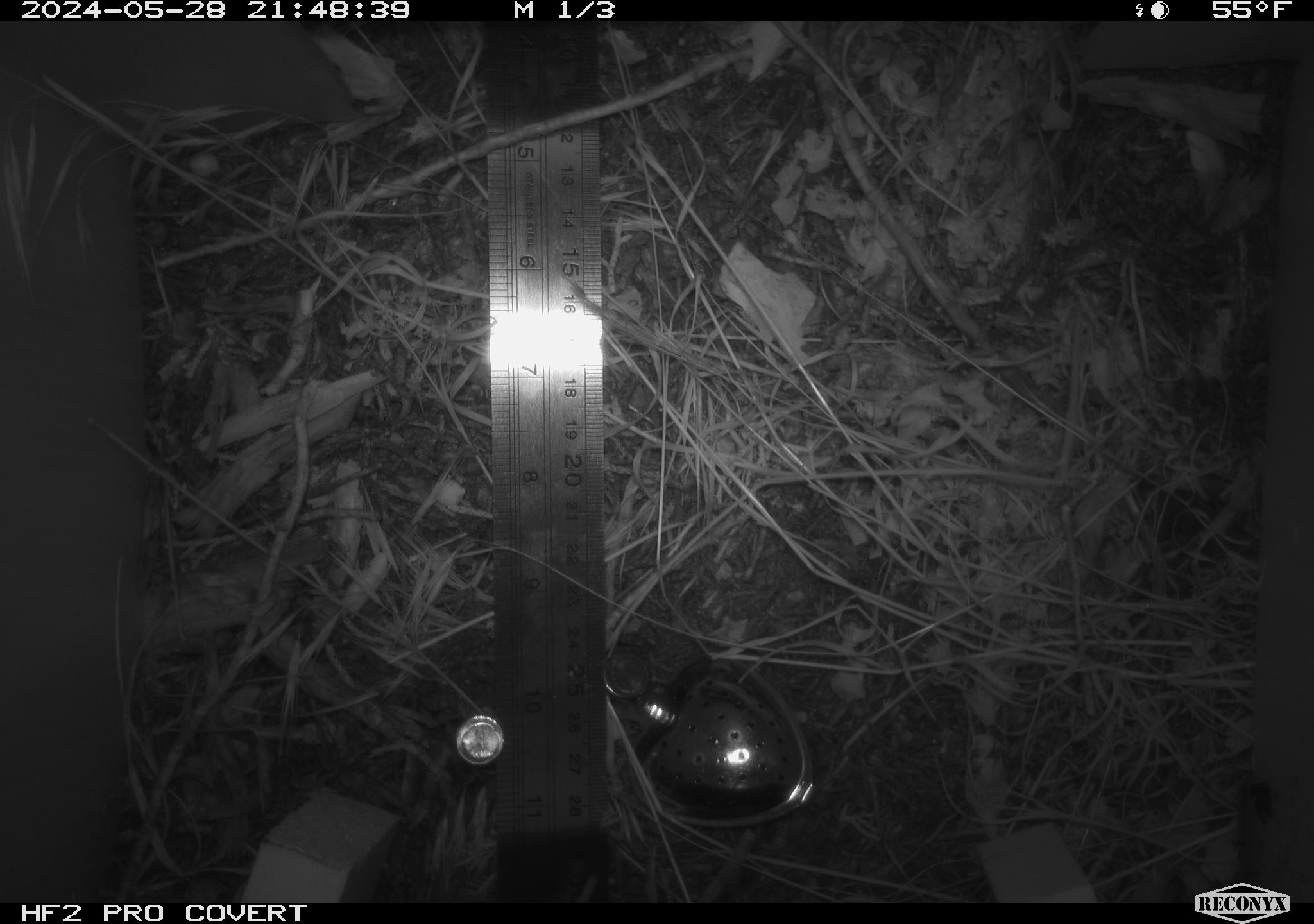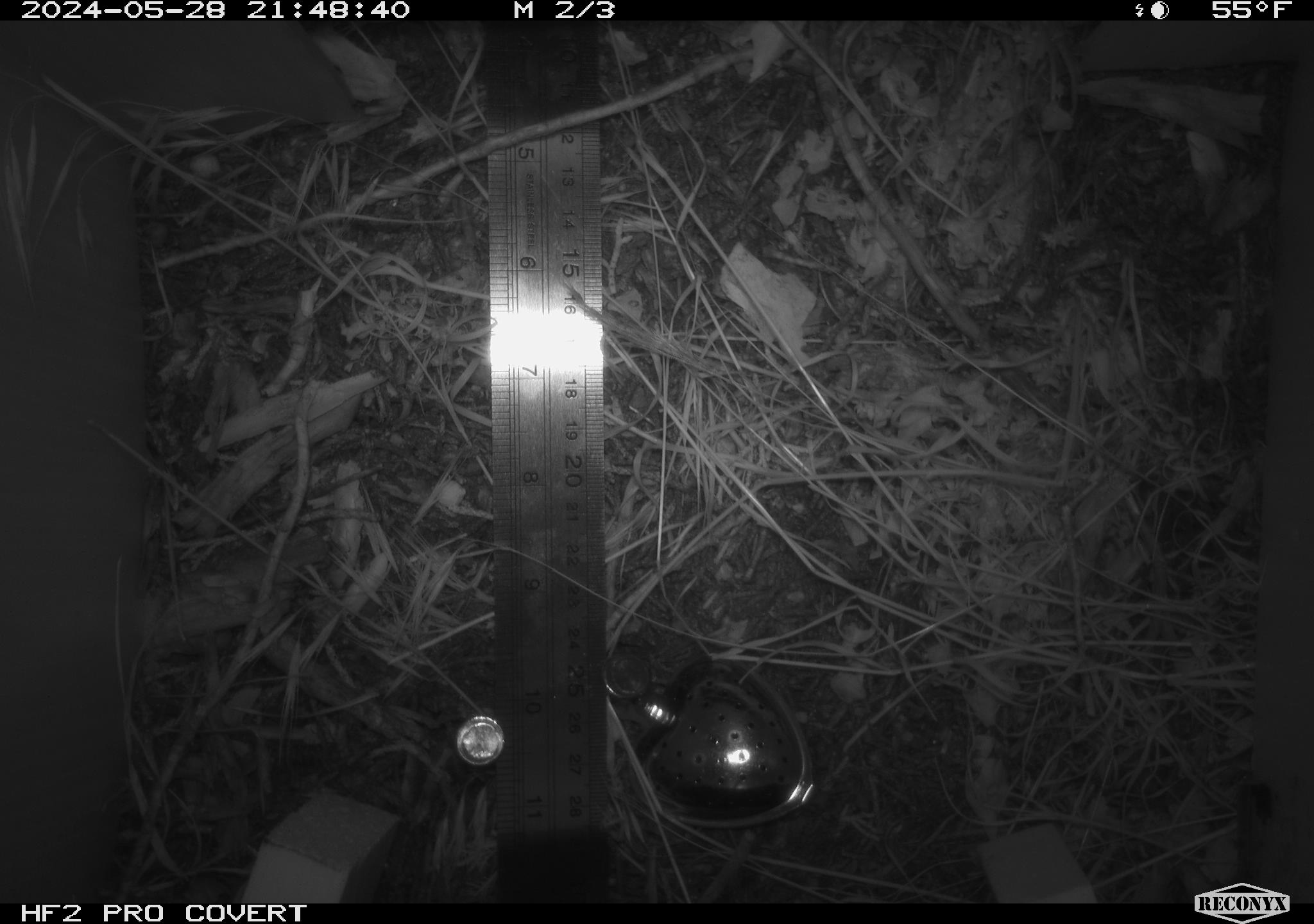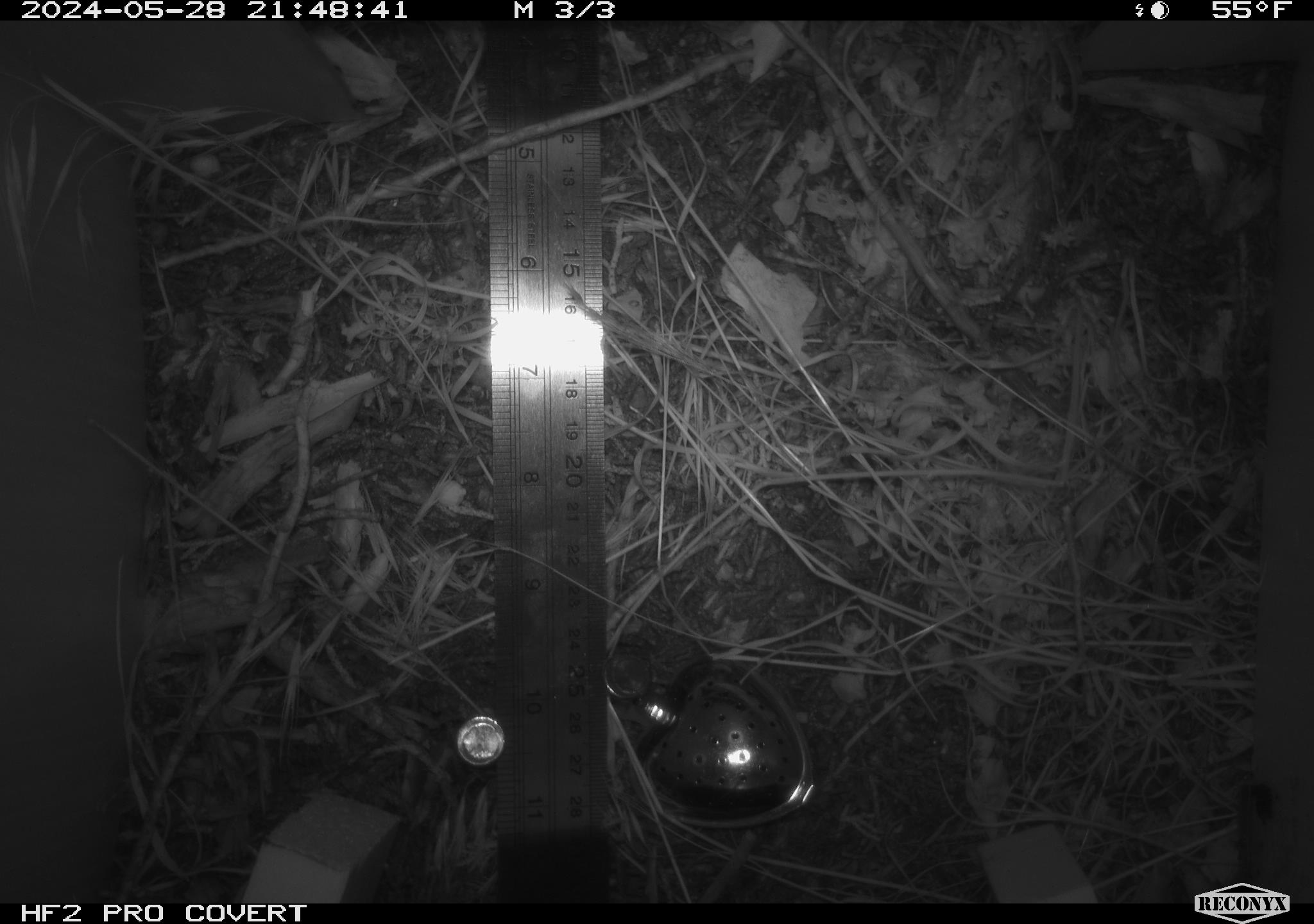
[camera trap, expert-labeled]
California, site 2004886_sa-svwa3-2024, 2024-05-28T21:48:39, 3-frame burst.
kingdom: Animalia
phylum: Chordata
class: Mammalia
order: Rodentia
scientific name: Rodentia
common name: mouse species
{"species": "mouse species (Rodentia)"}